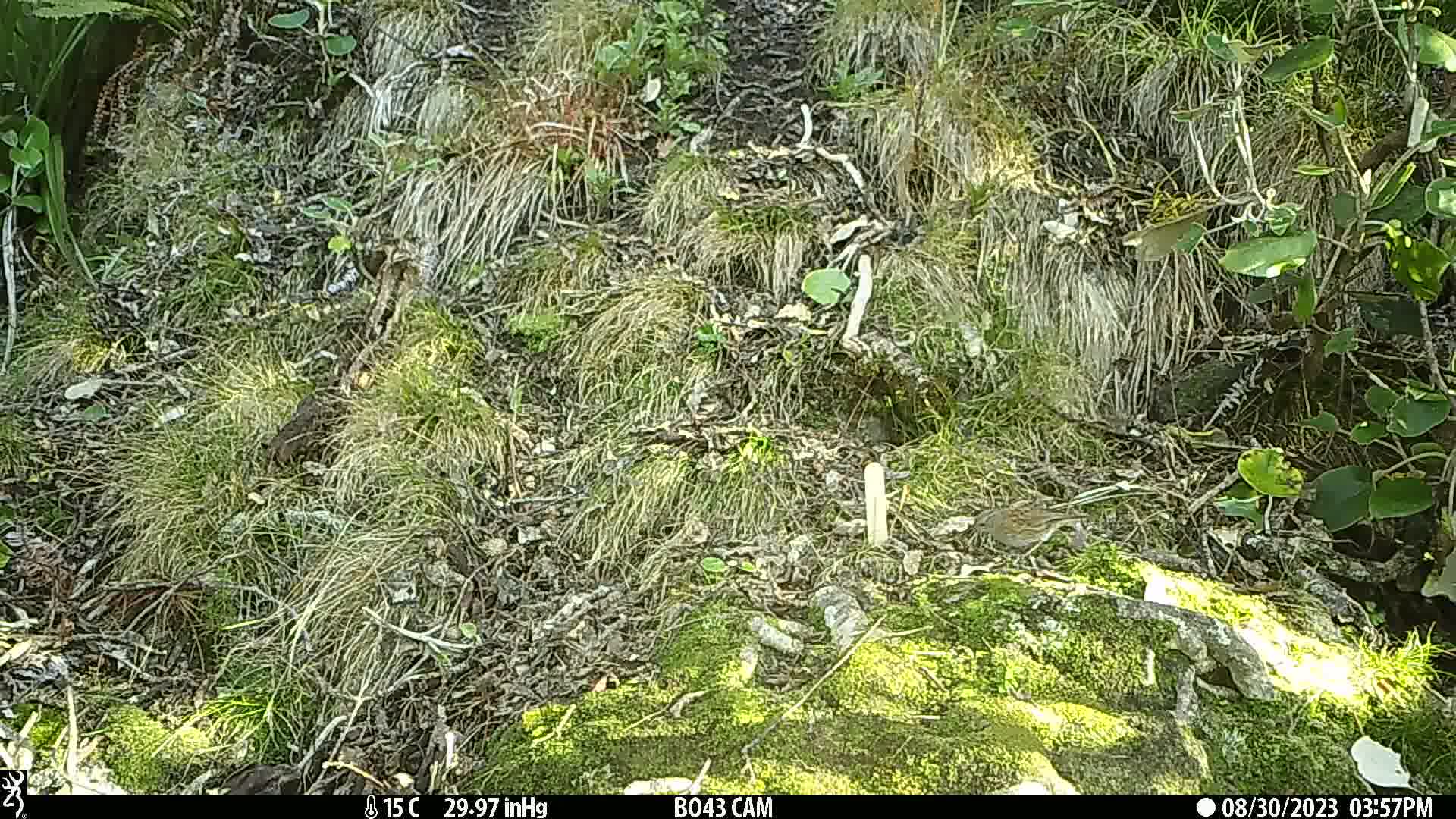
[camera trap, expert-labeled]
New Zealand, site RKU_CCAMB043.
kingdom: Animalia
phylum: Chordata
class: Aves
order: Passeriformes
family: Prunellidae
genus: Prunella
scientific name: Prunella modularis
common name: dunnock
Dunnock (Prunella modularis).